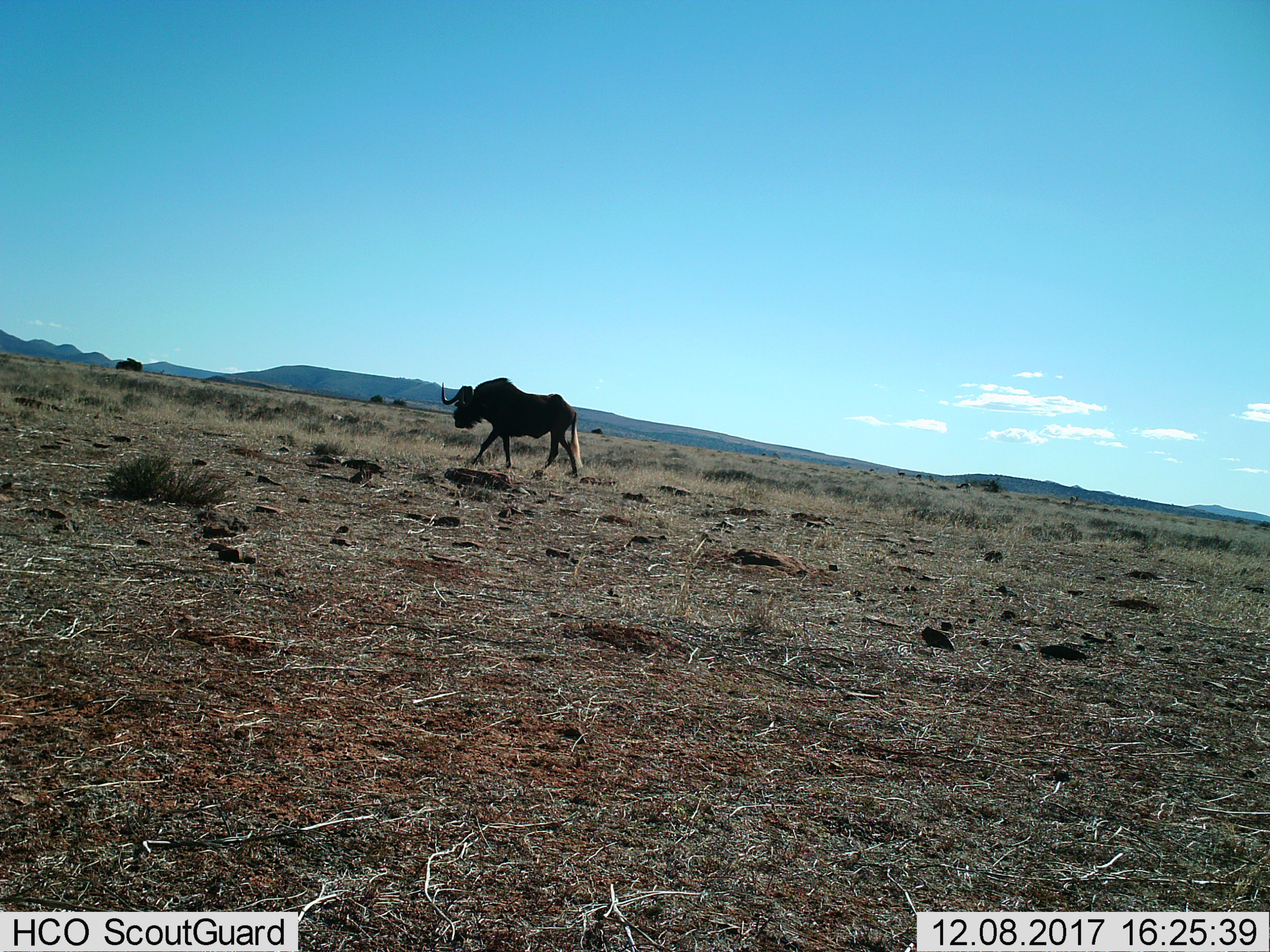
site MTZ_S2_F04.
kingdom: Animalia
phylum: Chordata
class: Mammalia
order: Artiodactyla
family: Bovidae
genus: Connochaetes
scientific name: Connochaetes gnou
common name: black wildebeest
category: wildebeestblack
Wildebeestblack (black wildebeest) (Connochaetes gnou), count 1. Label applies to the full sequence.